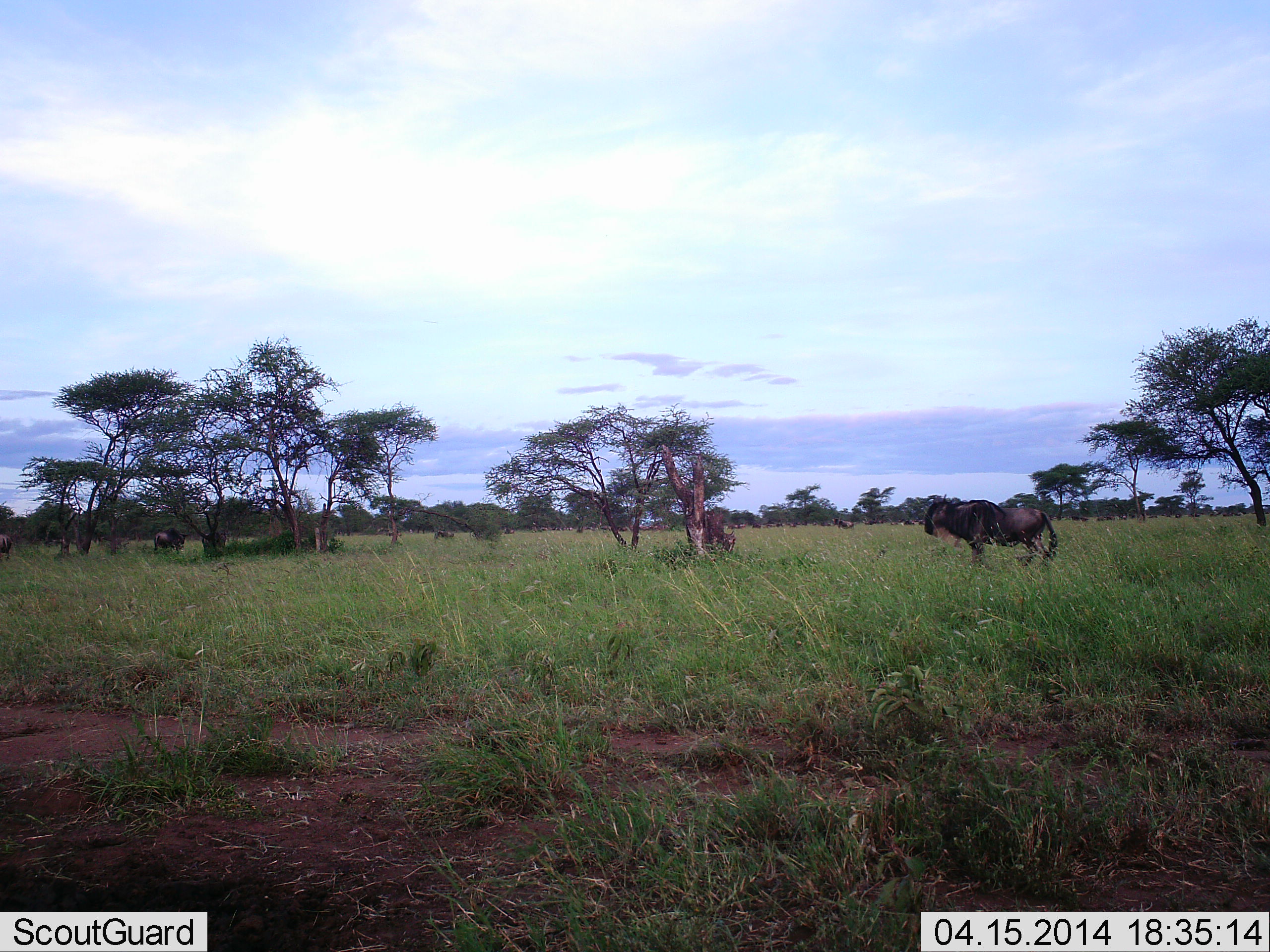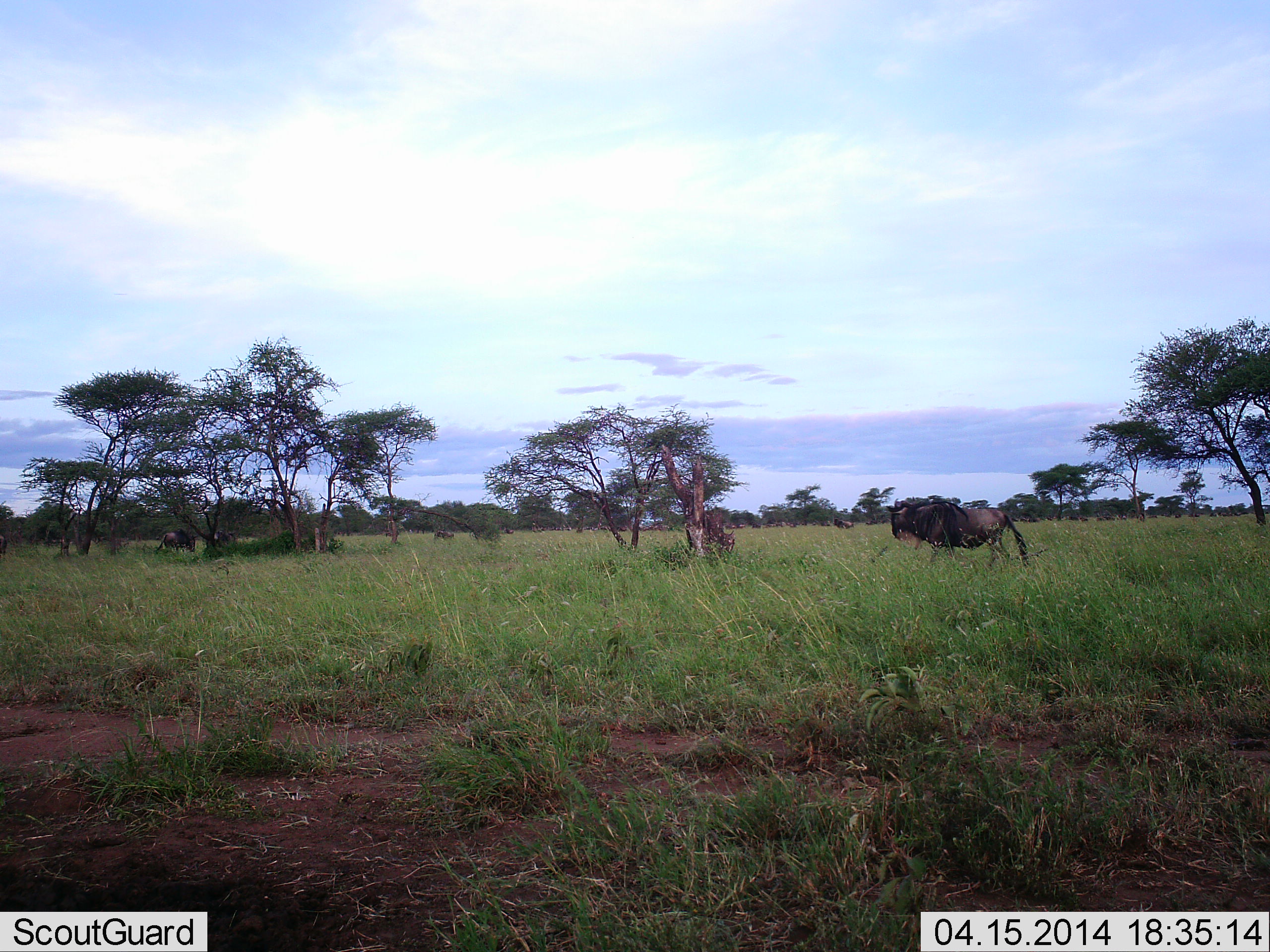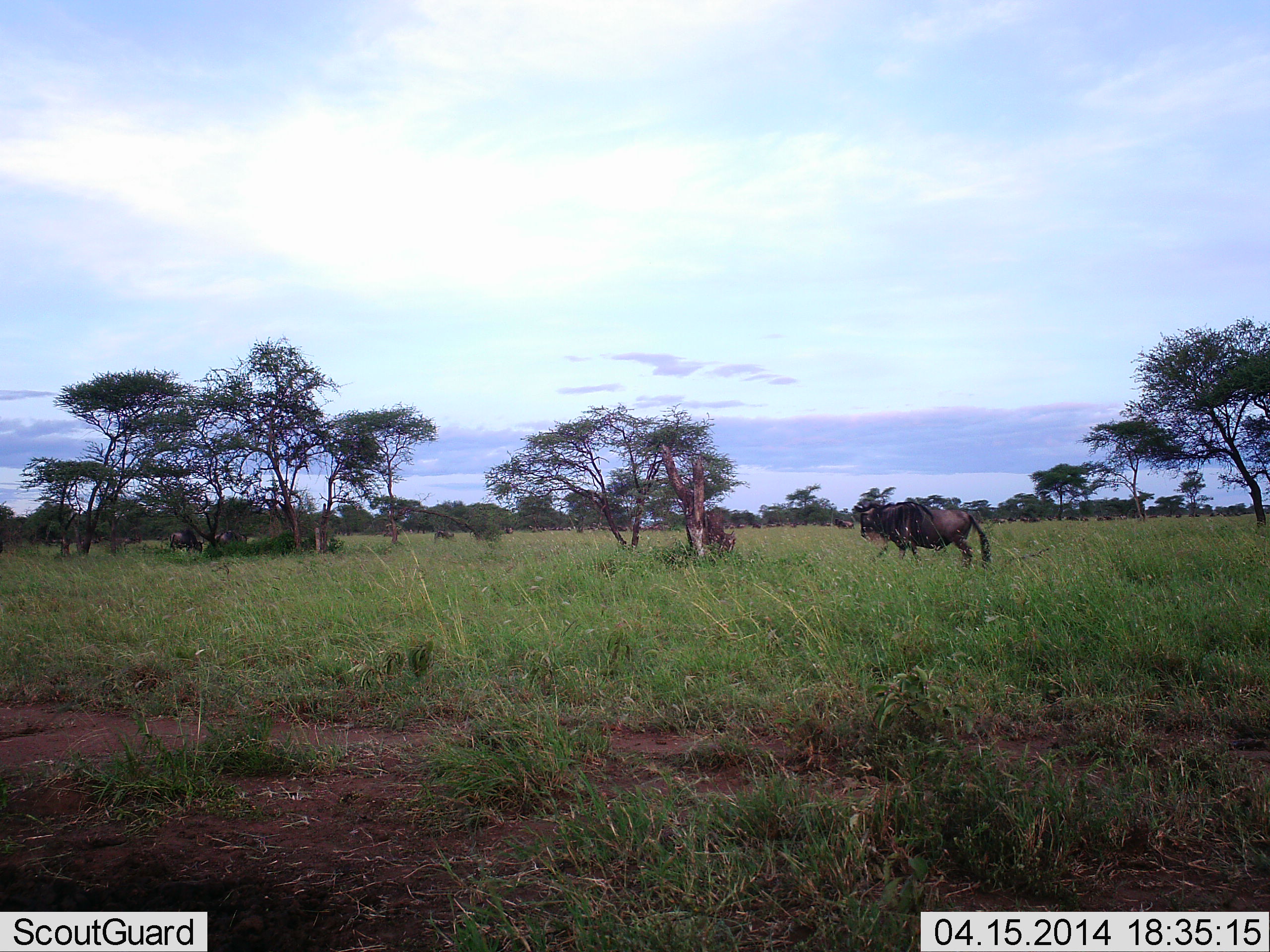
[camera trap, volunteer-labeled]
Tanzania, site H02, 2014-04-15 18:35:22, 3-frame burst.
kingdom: Animalia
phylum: Chordata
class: Mammalia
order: Artiodactyla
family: Bovidae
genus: Connochaetes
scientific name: Connochaetes taurinus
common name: blue wildebeest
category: wildebeest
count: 4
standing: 50%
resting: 0%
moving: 90%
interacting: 0%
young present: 0%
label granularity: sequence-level